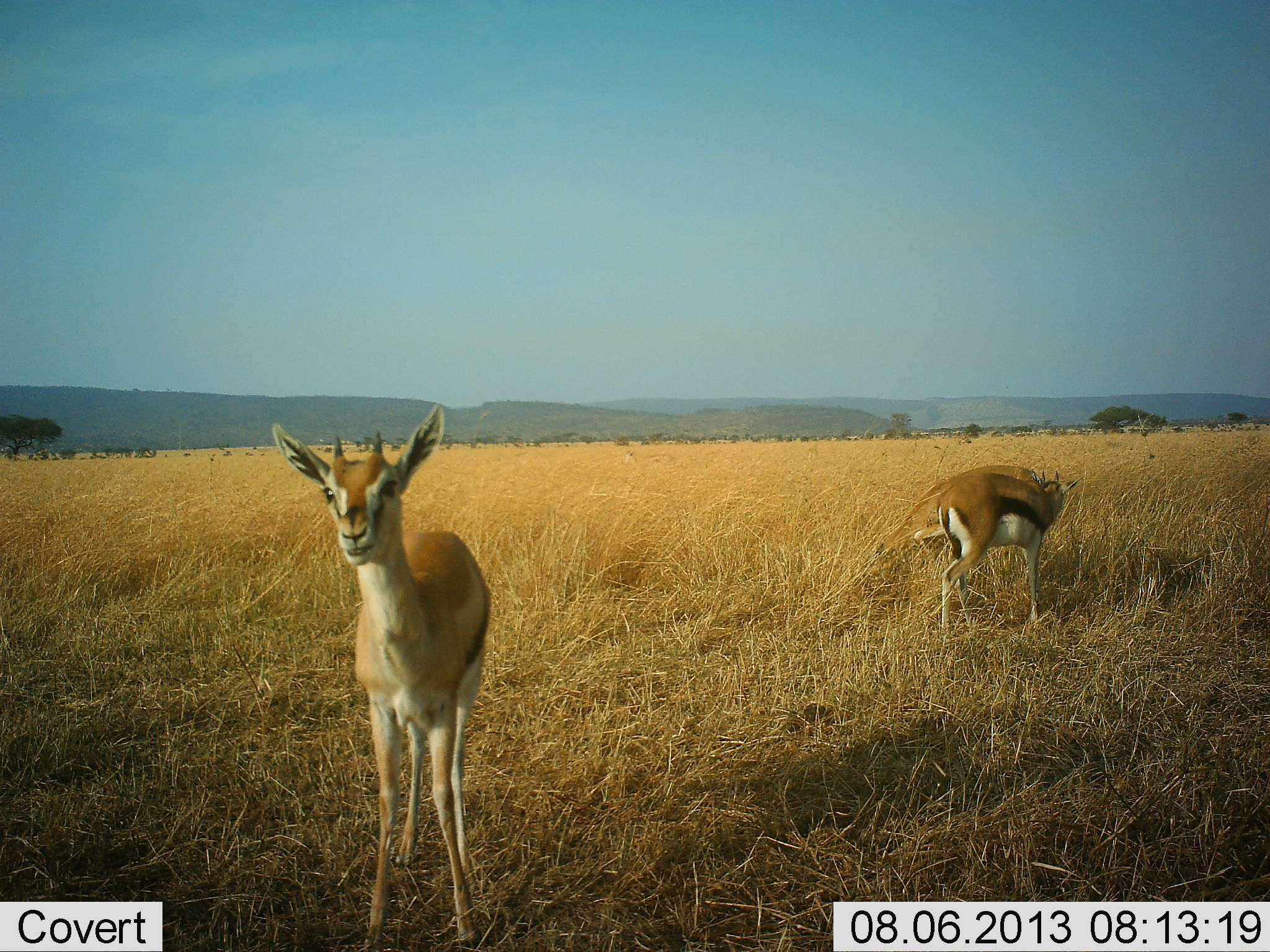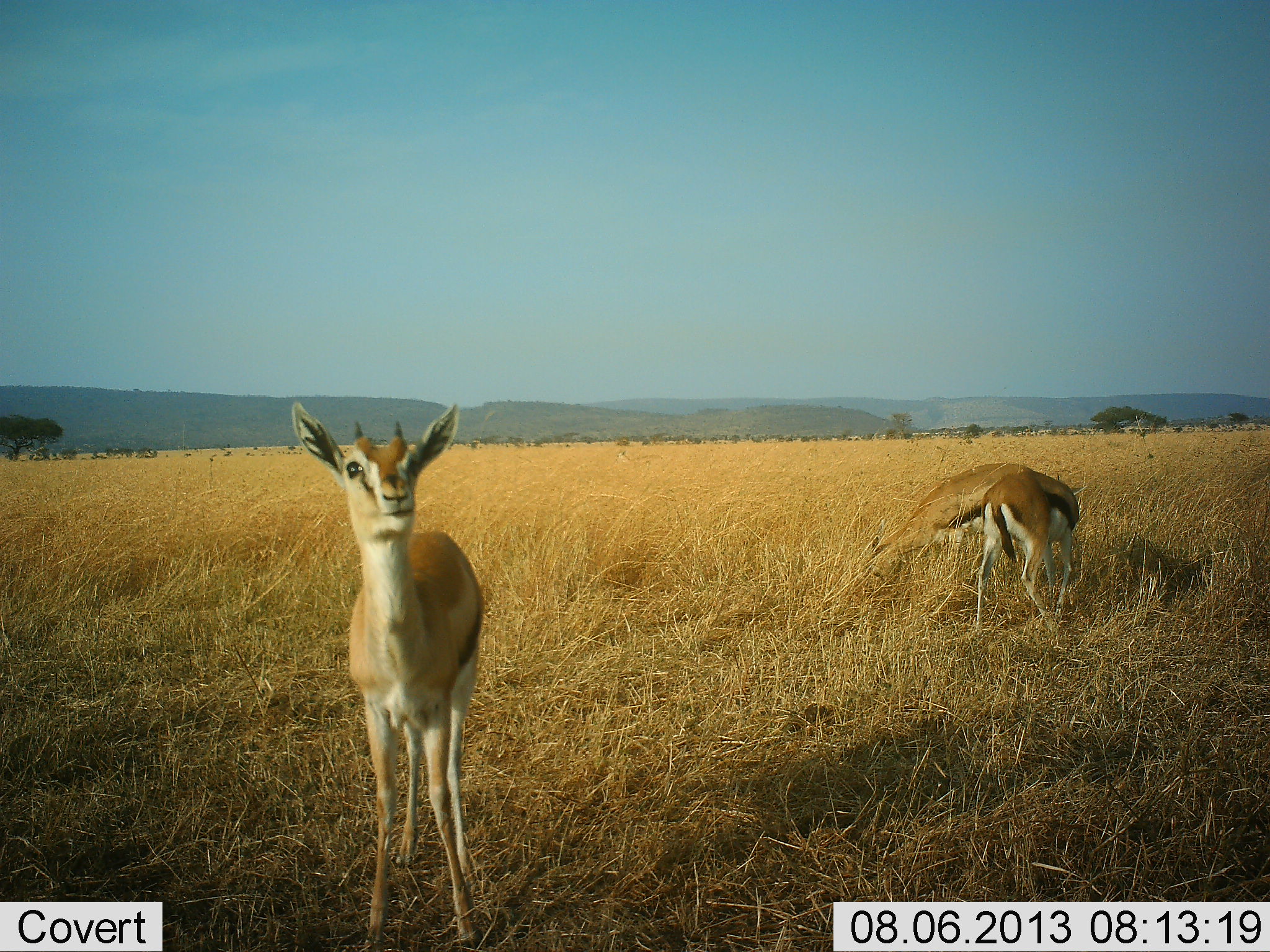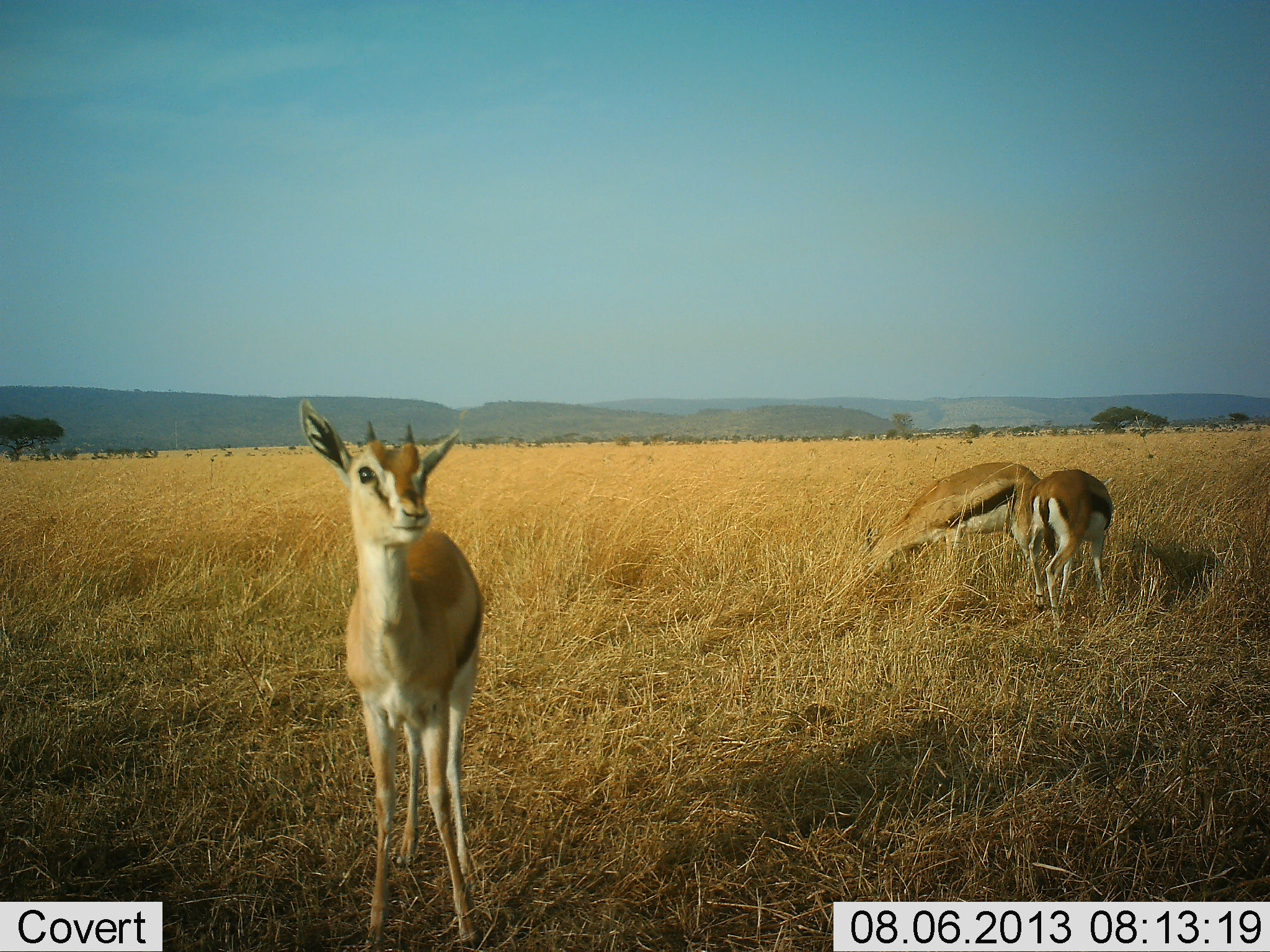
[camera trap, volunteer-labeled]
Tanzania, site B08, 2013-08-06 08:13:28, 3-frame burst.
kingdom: Animalia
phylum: Chordata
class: Mammalia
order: Artiodactyla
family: Bovidae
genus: Eudorcas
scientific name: Eudorcas thomsonii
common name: thomson's gazelle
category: gazellethomsons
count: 3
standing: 80%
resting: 4%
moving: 12%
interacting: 0%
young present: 8%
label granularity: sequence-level